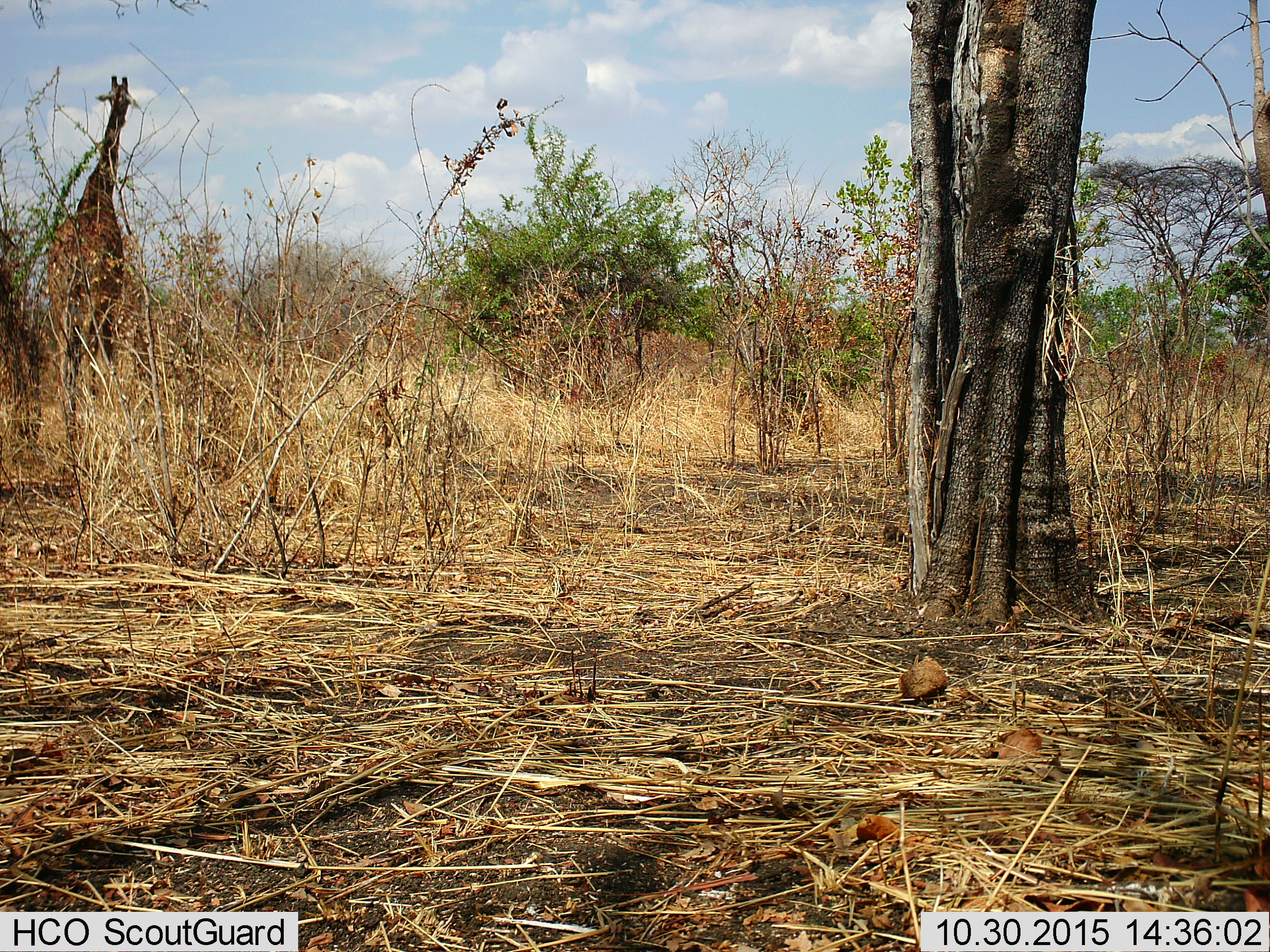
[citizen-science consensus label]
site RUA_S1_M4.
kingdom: Animalia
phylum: Chordata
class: Mammalia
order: Artiodactyla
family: Giraffidae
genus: Giraffa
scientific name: Giraffa camelopardalis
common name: giraffe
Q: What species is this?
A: Giraffe (Giraffa camelopardalis).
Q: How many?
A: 1.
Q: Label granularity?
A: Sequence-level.